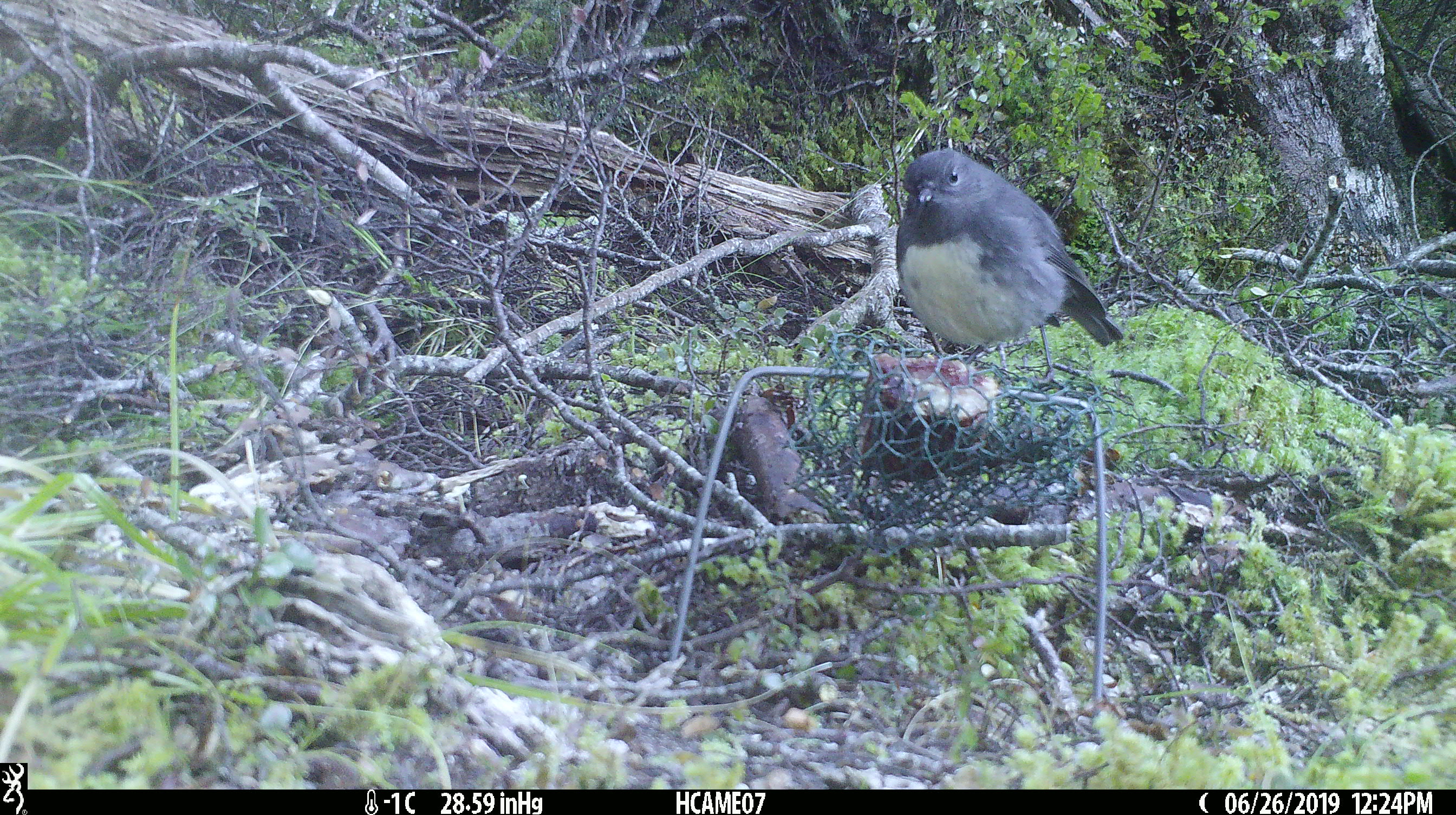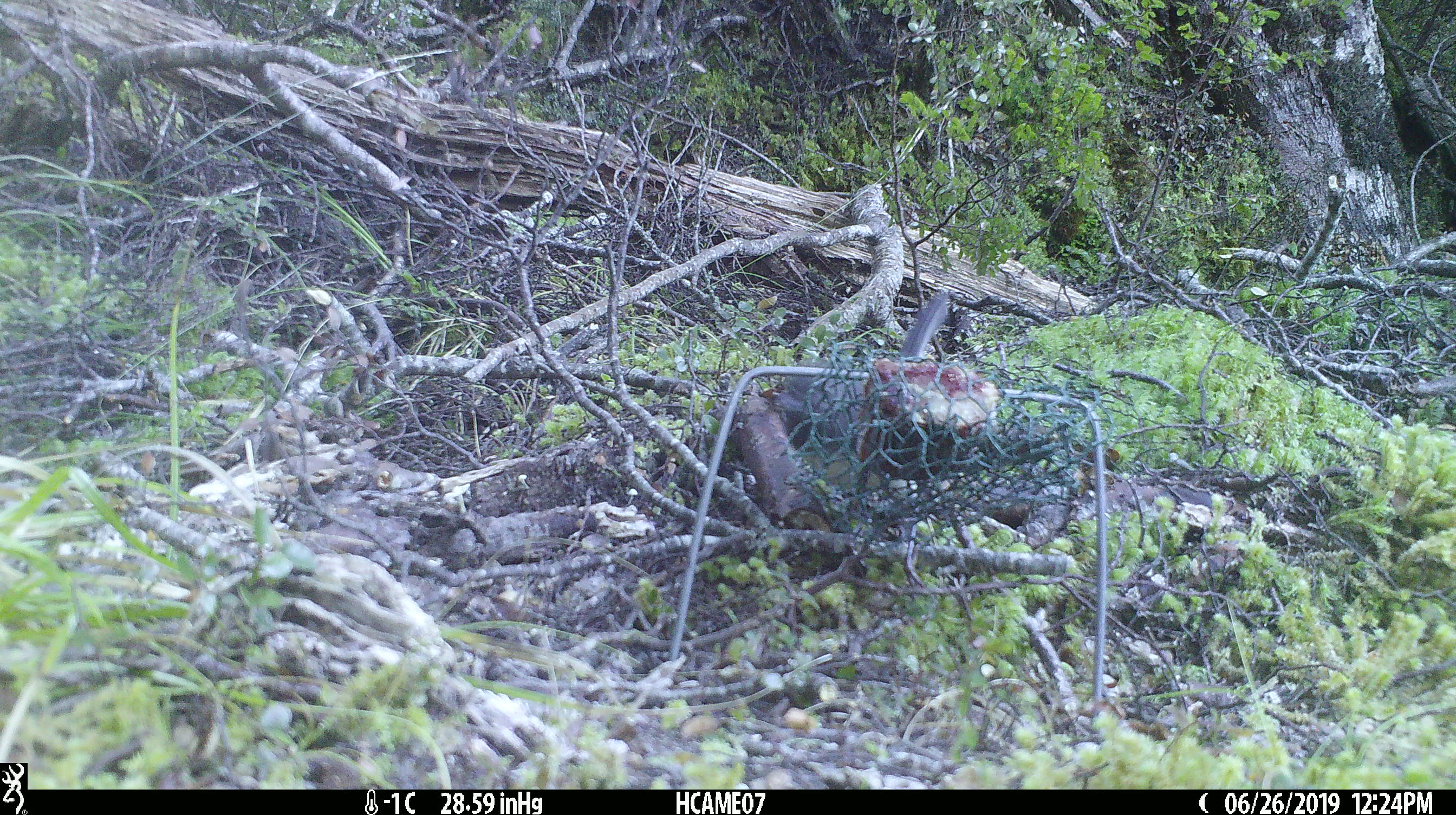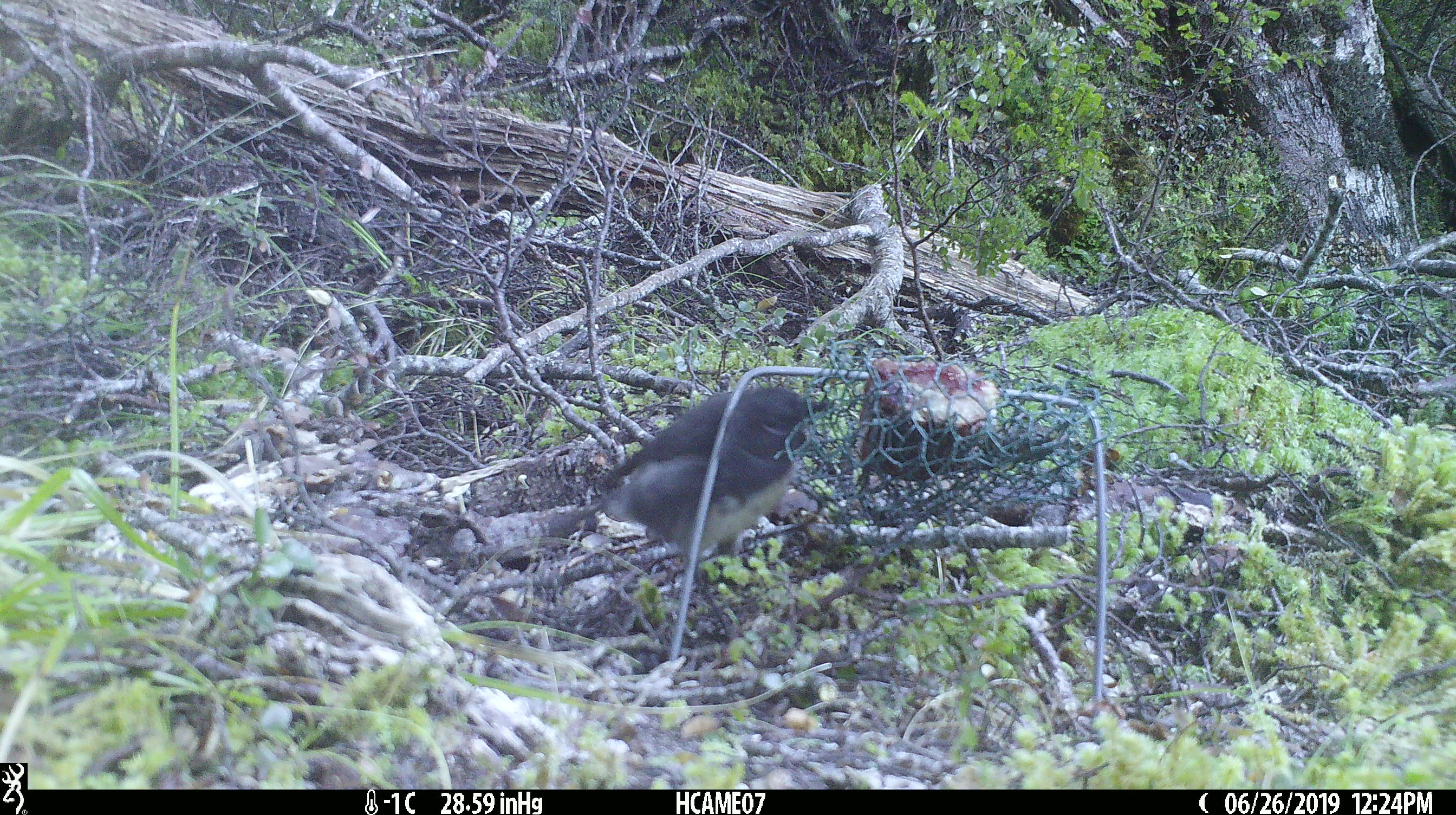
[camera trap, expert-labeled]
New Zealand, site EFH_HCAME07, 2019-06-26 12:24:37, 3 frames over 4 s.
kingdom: Animalia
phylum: Chordata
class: Aves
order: Passeriformes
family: Petroicidae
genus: Petroica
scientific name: Petroica australis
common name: new zealand robin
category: robin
Robin (new zealand robin) (Petroica australis).